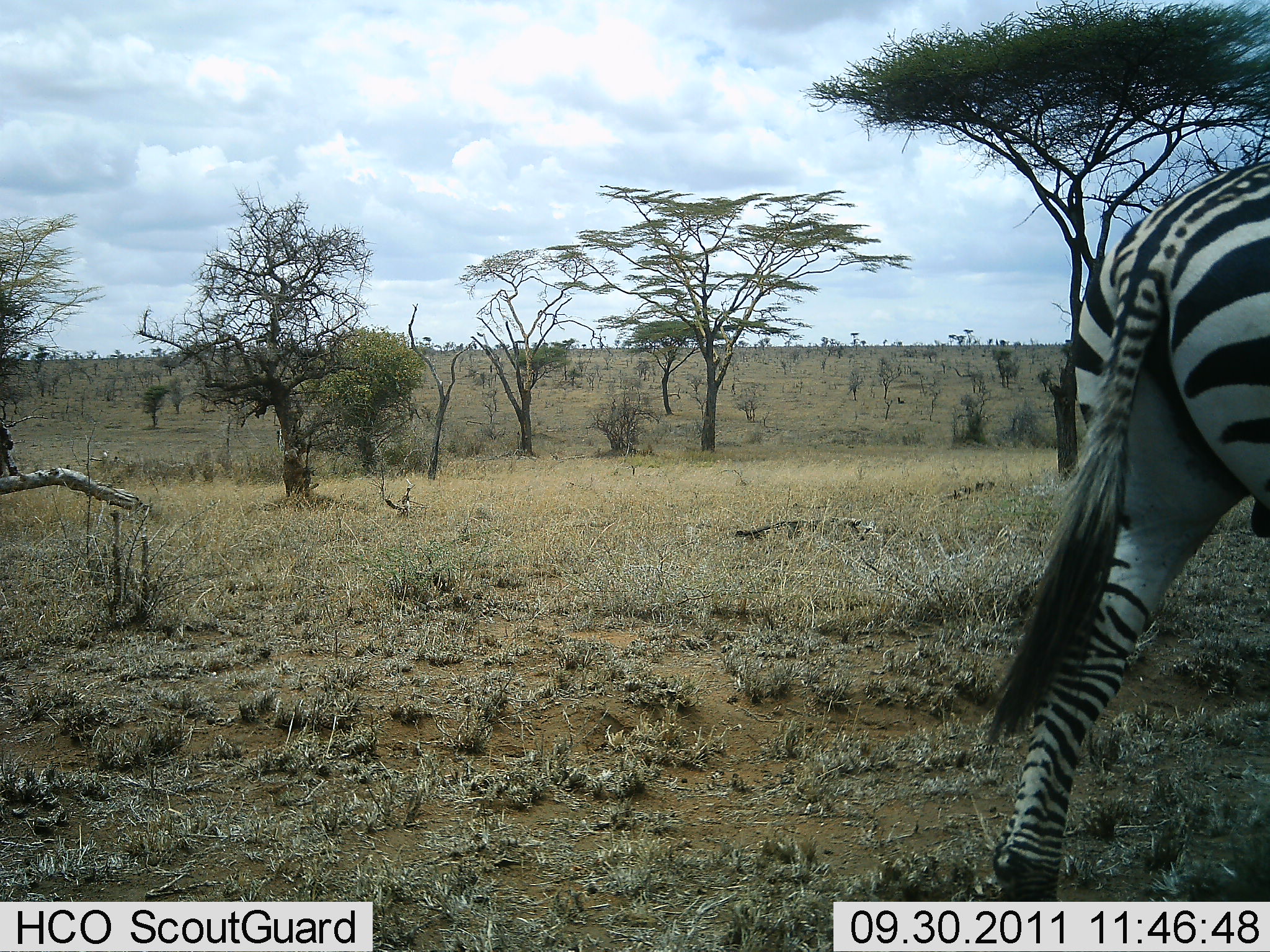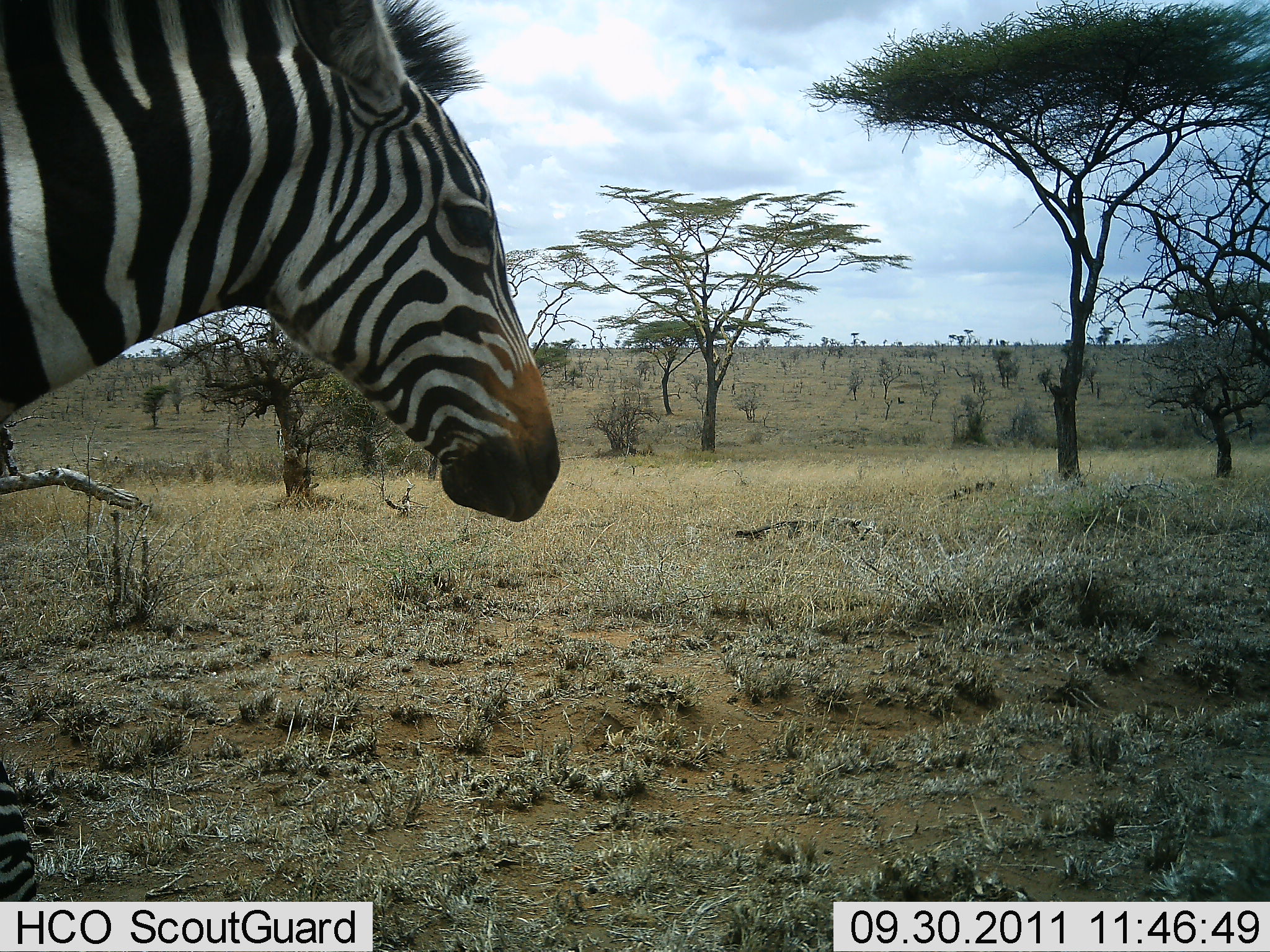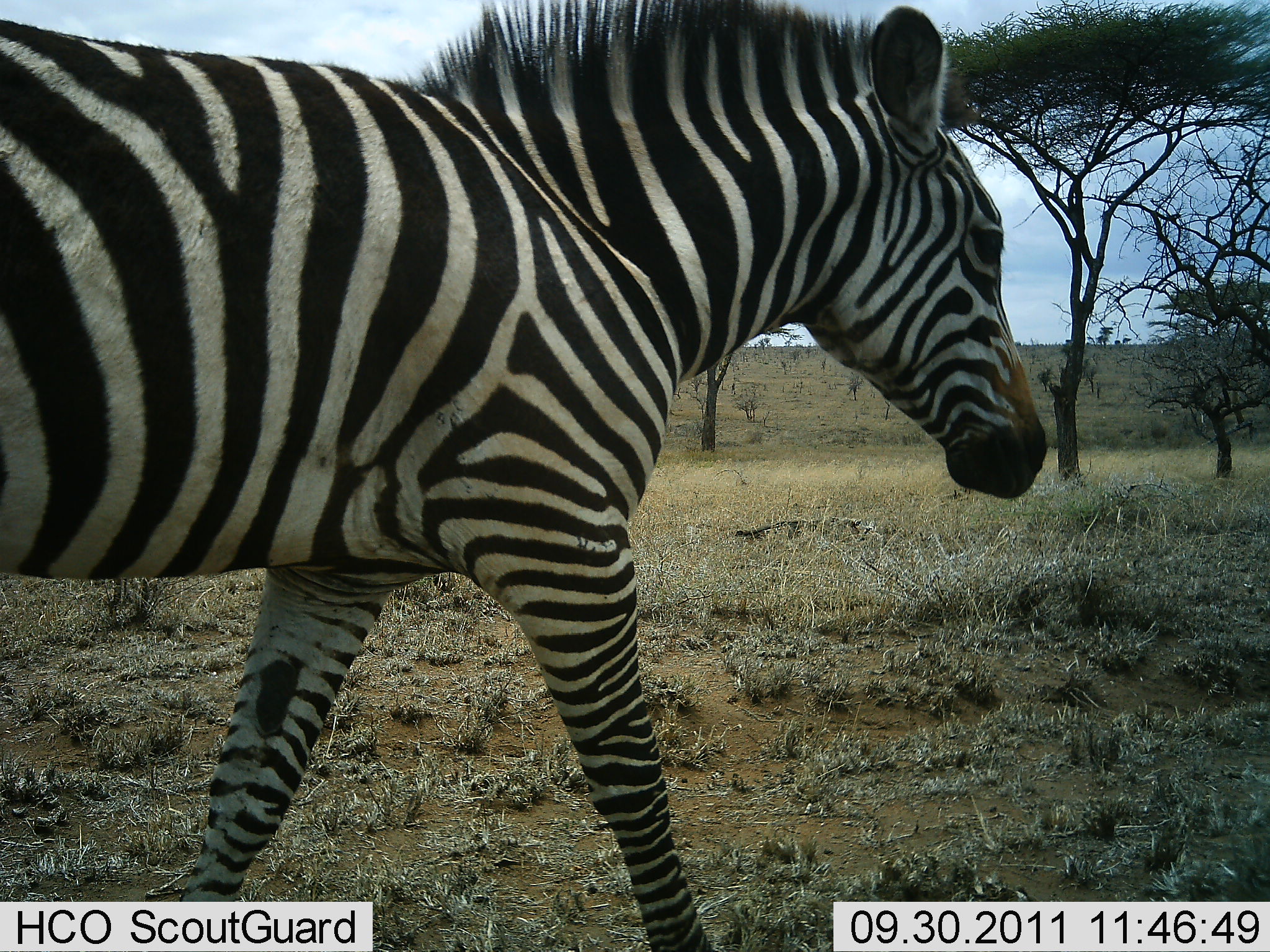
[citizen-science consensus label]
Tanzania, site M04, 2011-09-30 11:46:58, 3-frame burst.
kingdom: Animalia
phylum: Chordata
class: Mammalia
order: Perissodactyla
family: Equidae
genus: Equus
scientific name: Equus quagga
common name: plains zebra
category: zebra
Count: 1.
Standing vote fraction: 0%.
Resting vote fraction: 0%.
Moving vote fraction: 100%.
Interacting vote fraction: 0%.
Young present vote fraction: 0%.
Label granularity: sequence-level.